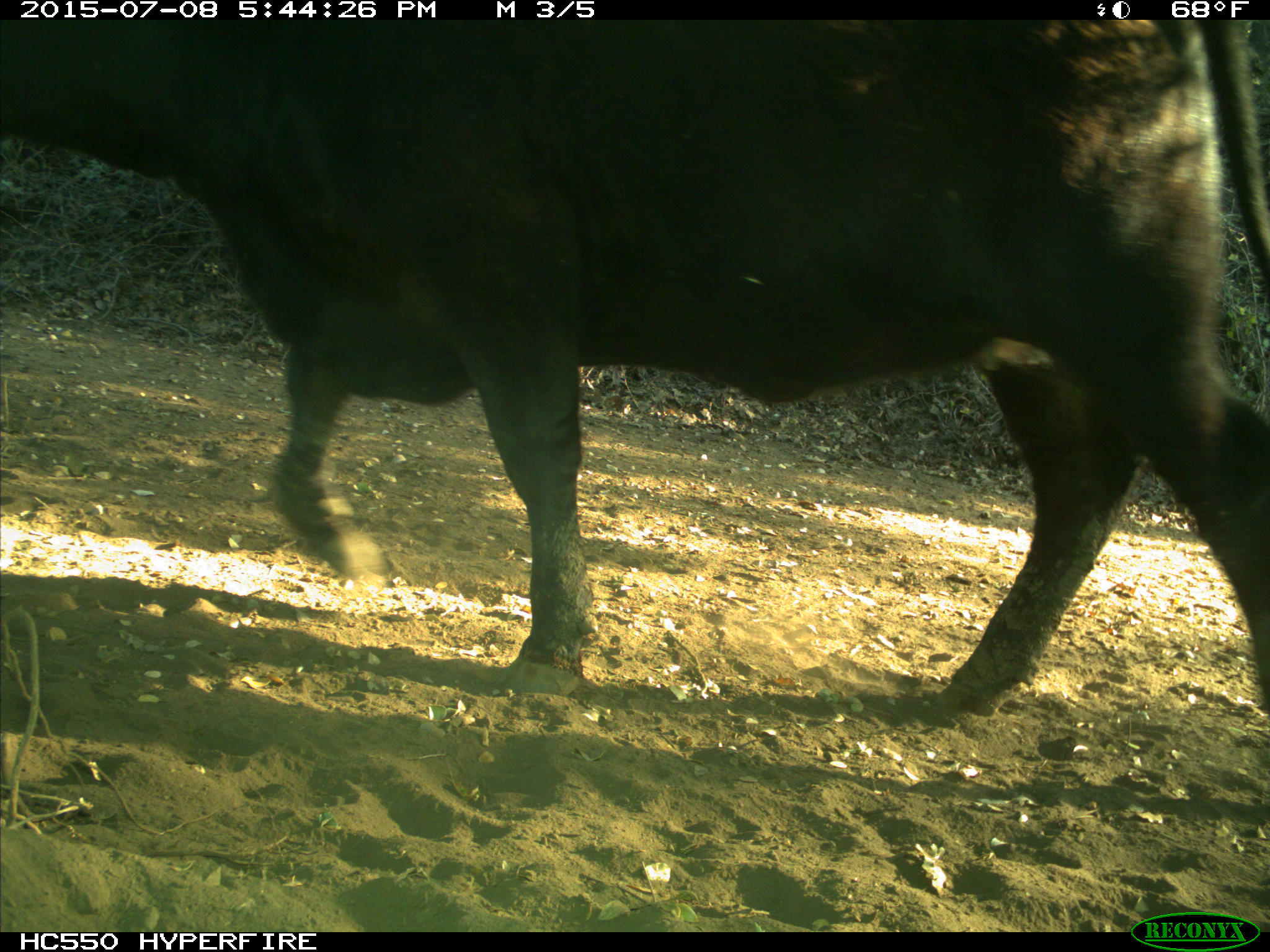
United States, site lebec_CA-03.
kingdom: Animalia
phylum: Chordata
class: Mammalia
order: Artiodactyla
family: Bovidae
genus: Bos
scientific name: Bos taurus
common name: domestic cow